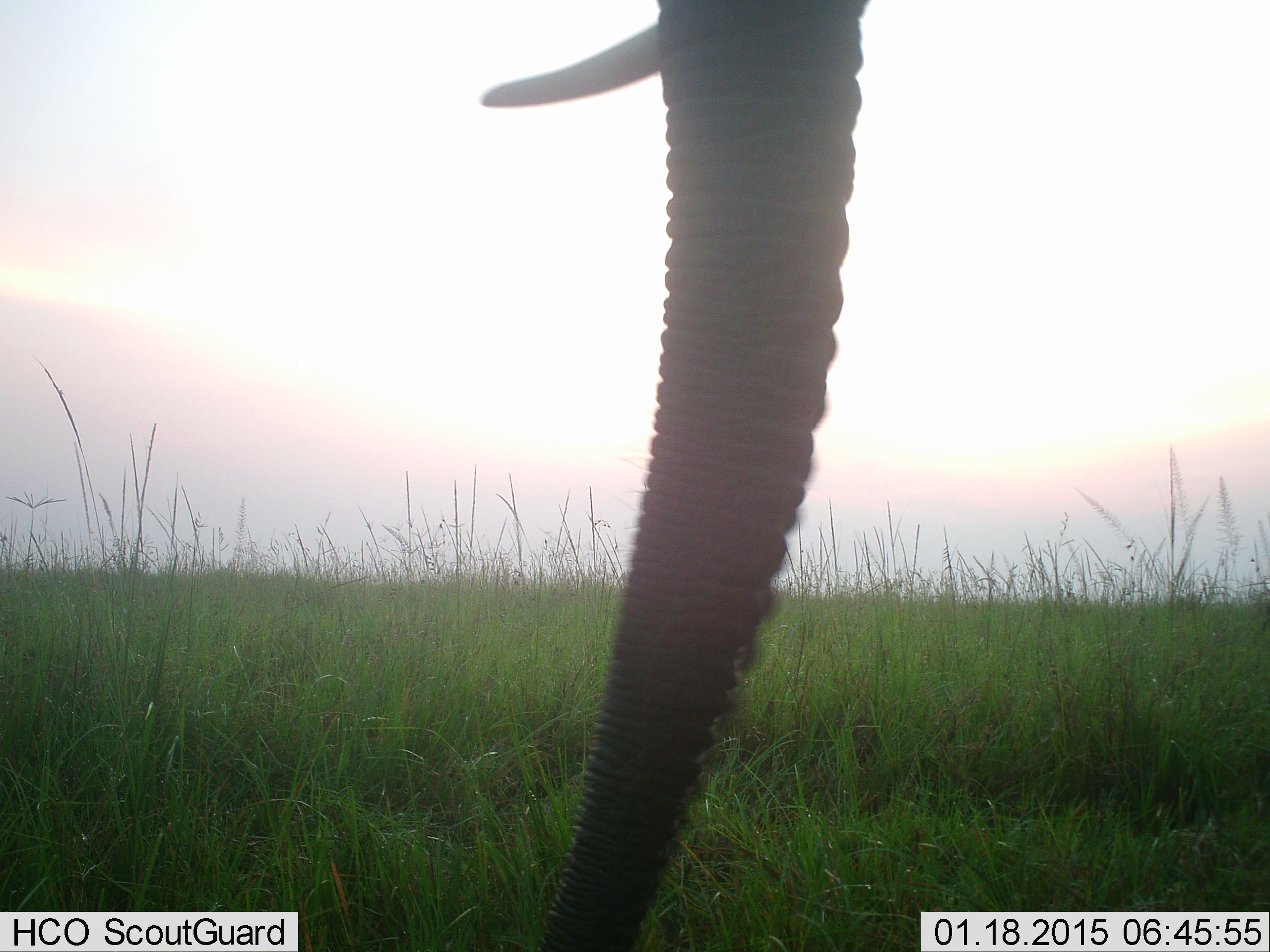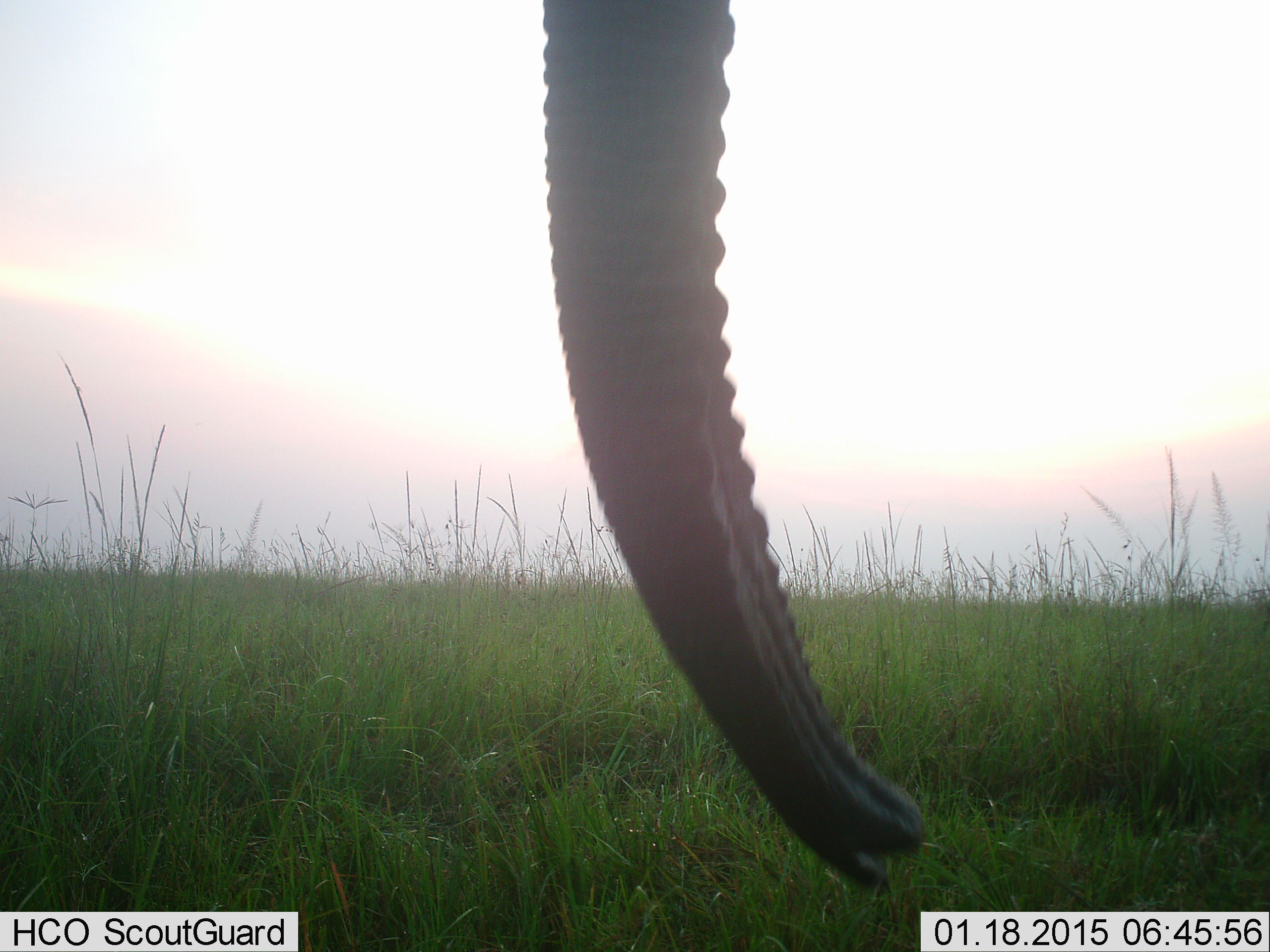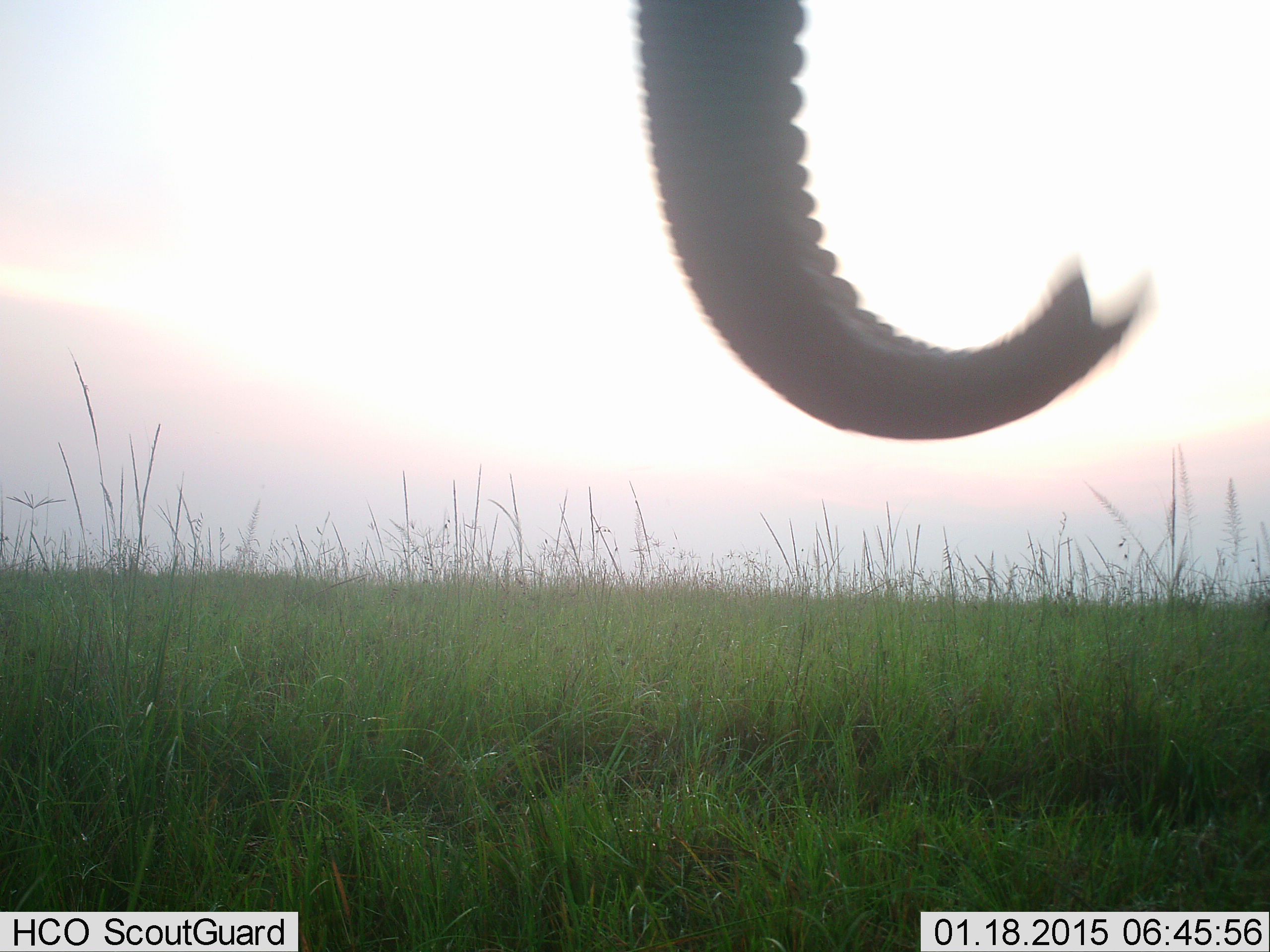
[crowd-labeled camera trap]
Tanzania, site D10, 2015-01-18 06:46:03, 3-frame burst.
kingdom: Animalia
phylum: Chordata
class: Mammalia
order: Proboscidea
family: Elephantidae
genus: Loxodonta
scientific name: Loxodonta africana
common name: african bush elephant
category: elephant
Elephant (african bush elephant) (Loxodonta africana), count 1. Behavior (volunteer vote fractions): standing 60%, resting 10%, moving 10%, interacting 0%. Young present (vote fraction): 0%. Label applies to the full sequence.